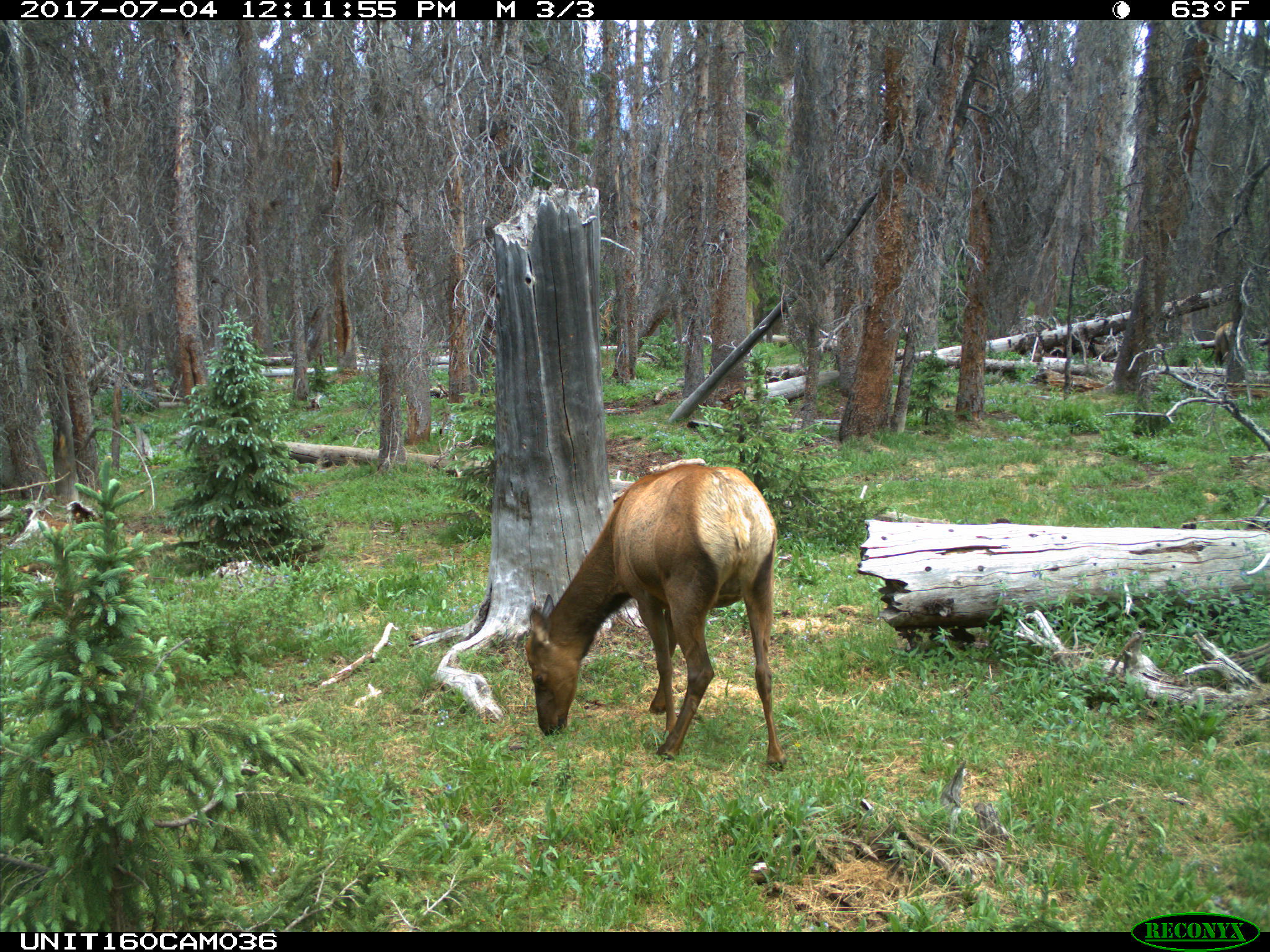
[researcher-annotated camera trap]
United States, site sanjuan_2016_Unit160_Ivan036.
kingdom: Animalia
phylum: Chordata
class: Mammalia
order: Artiodactyla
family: Cervidae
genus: Cervus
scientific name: Cervus elaphus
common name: red deer